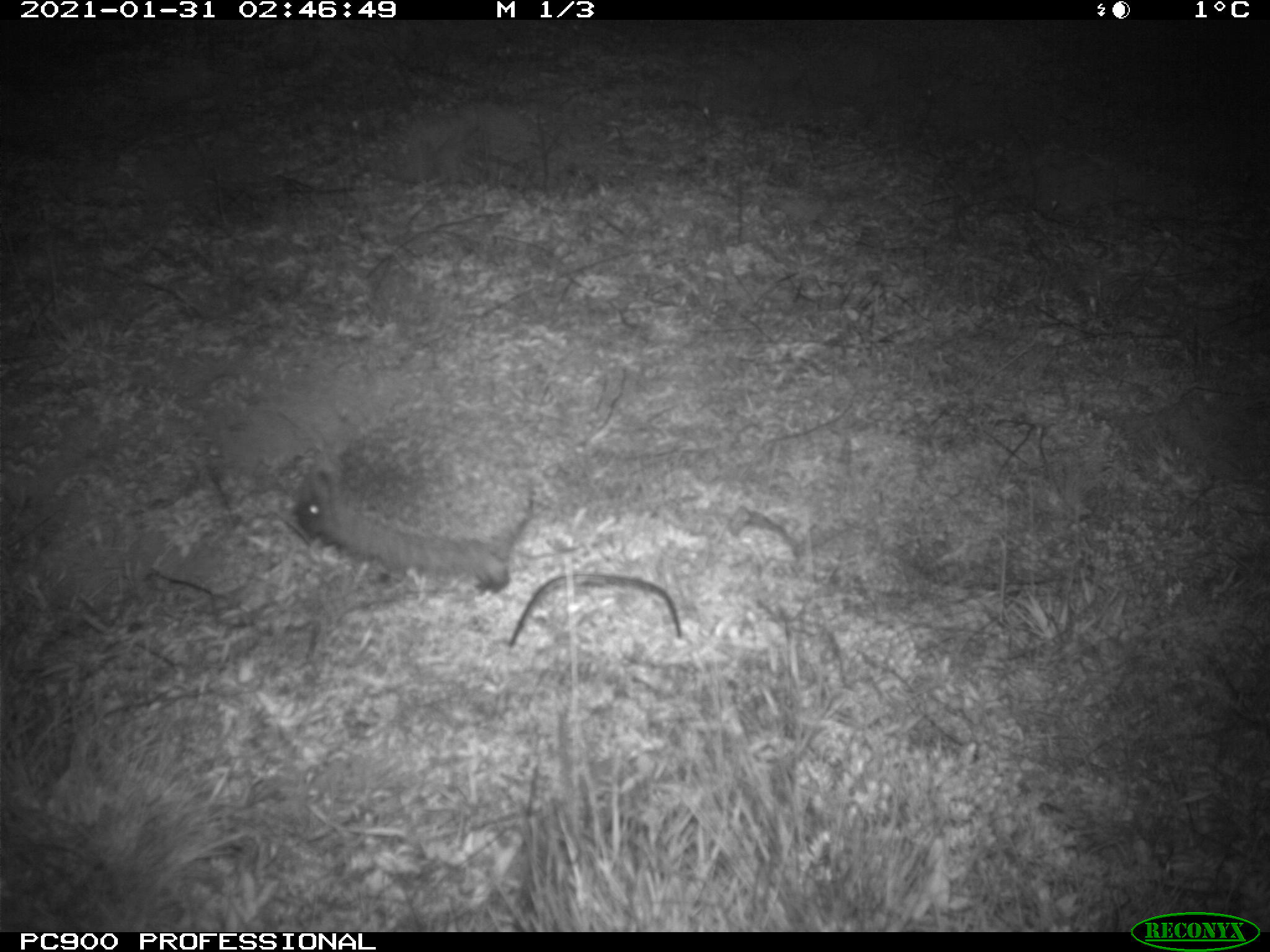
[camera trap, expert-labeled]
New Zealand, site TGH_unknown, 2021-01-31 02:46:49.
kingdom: Animalia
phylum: Chordata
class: Mammalia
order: Eulipotyphla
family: Erinaceidae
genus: Erinaceus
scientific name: Erinaceus europaeus europaeus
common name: european hedgehog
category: hedgehog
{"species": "hedgehog (european hedgehog) (Erinaceus europaeus europaeus)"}